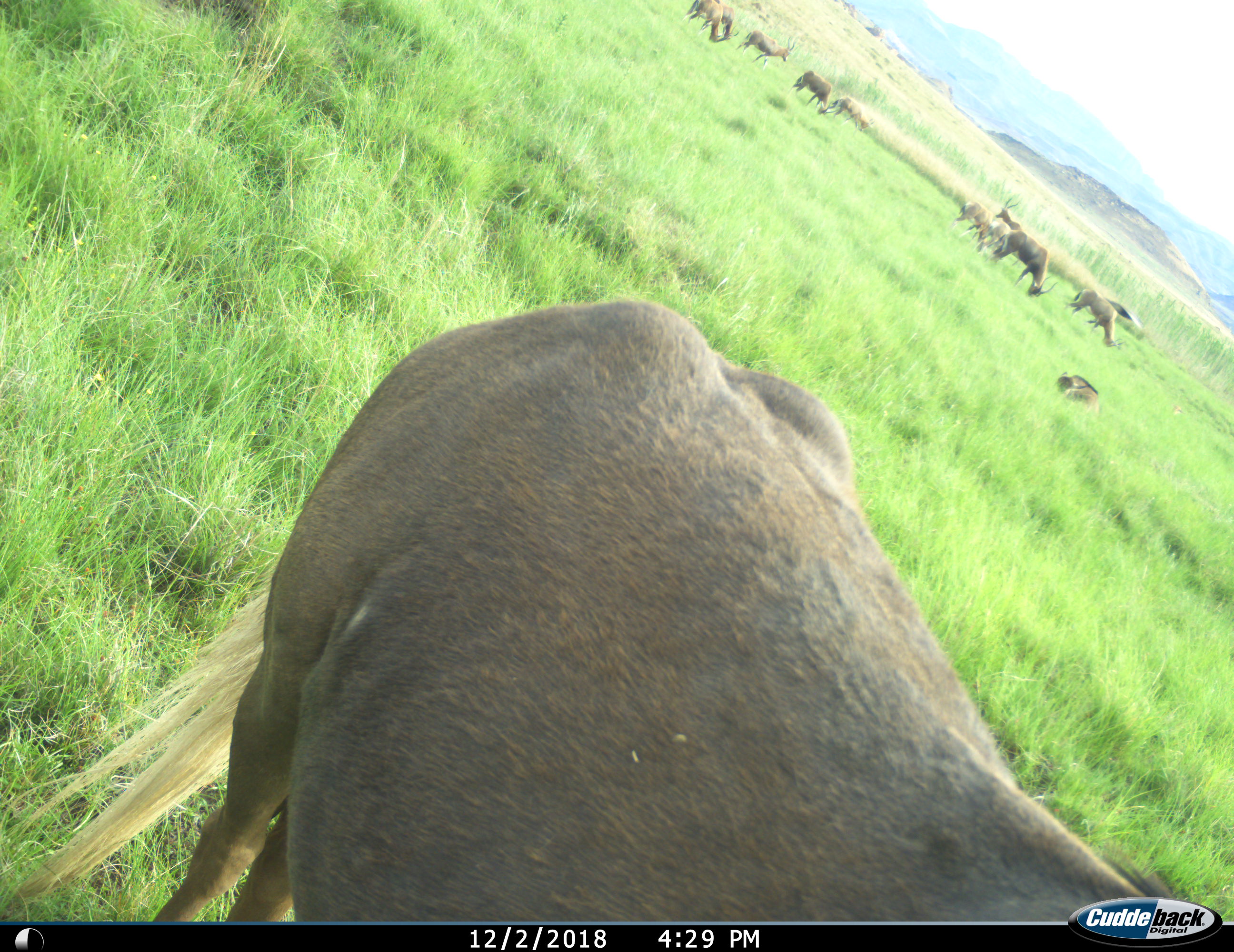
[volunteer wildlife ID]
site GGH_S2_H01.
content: unidentified animal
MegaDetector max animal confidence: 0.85